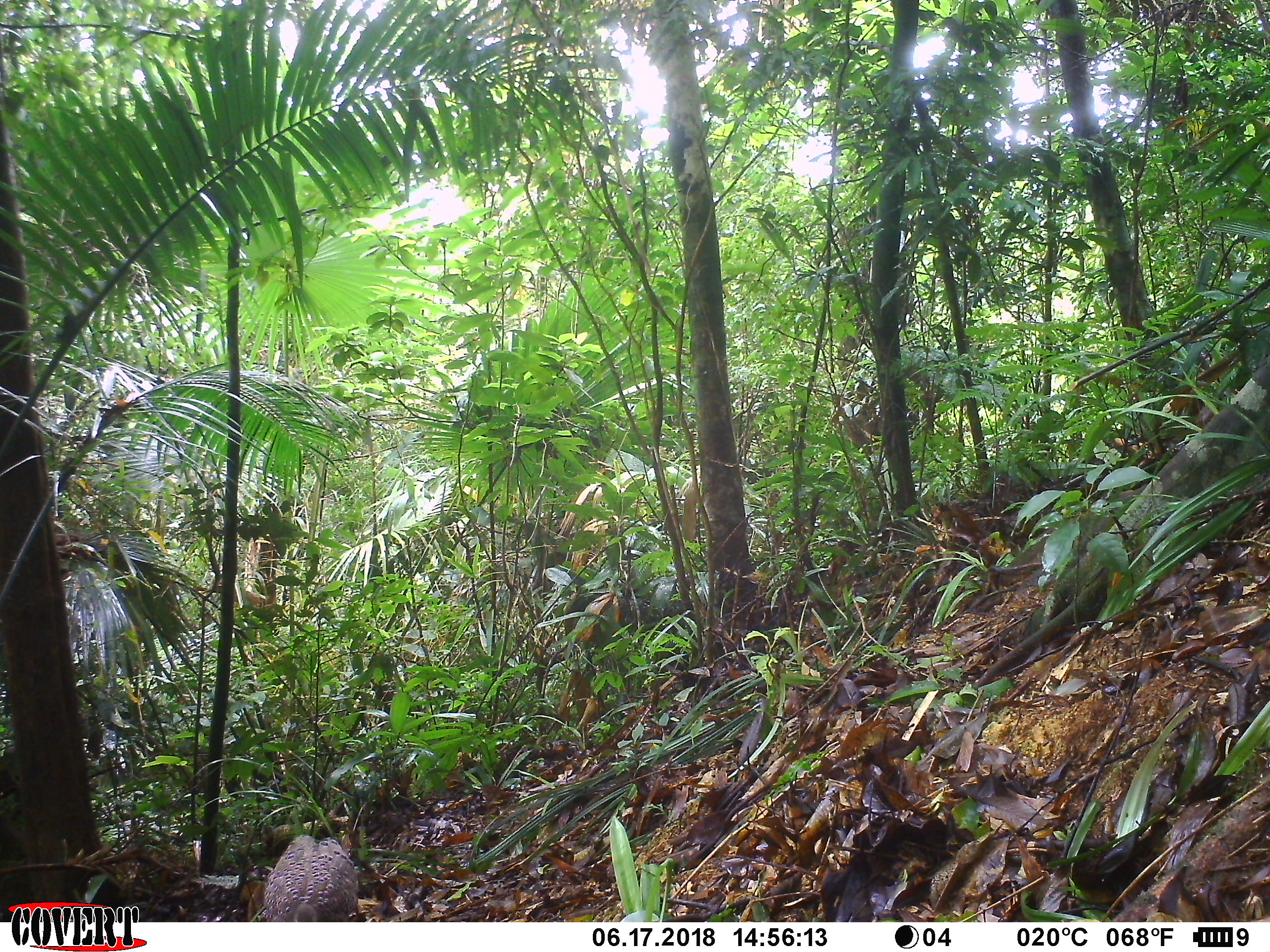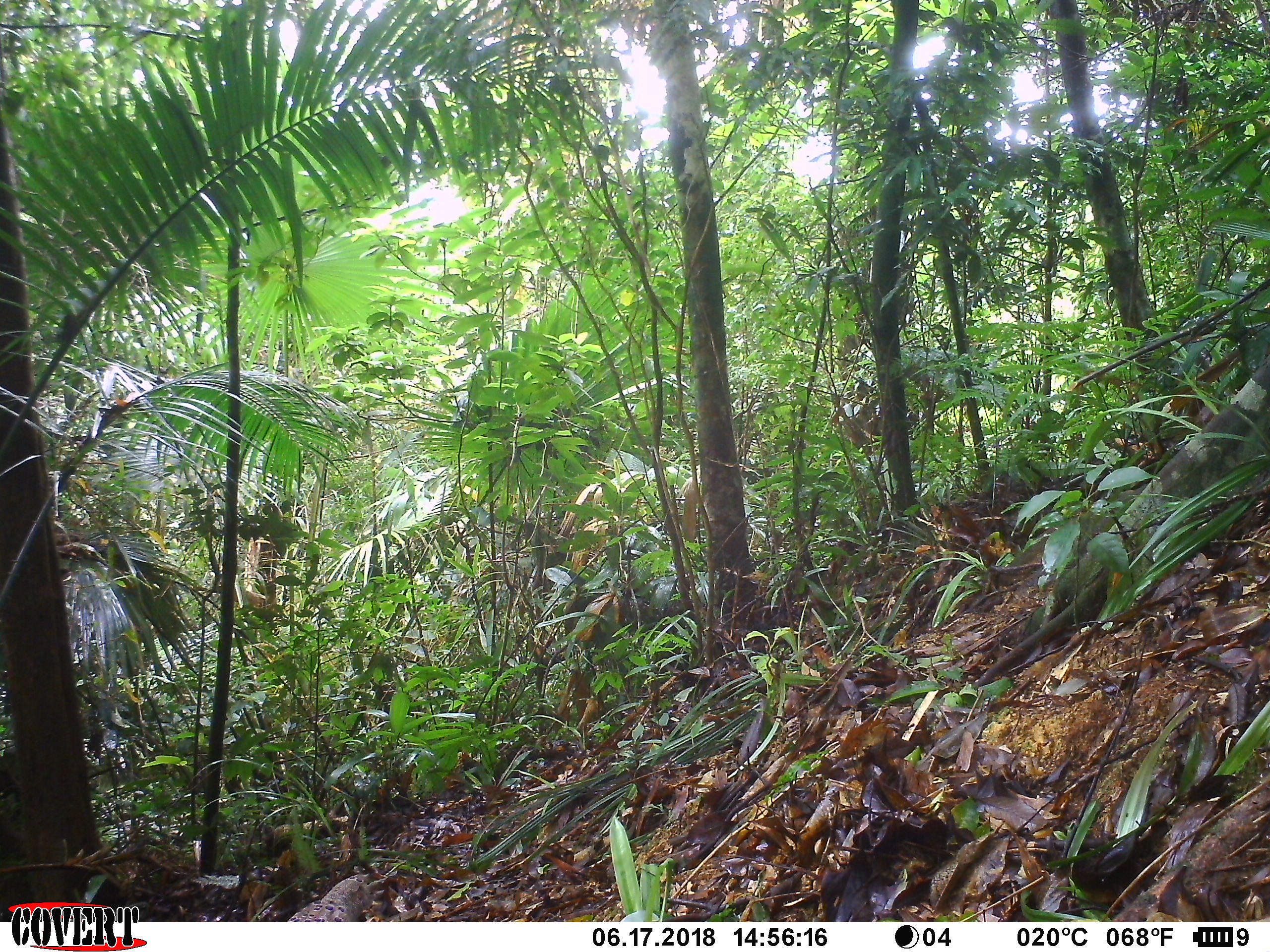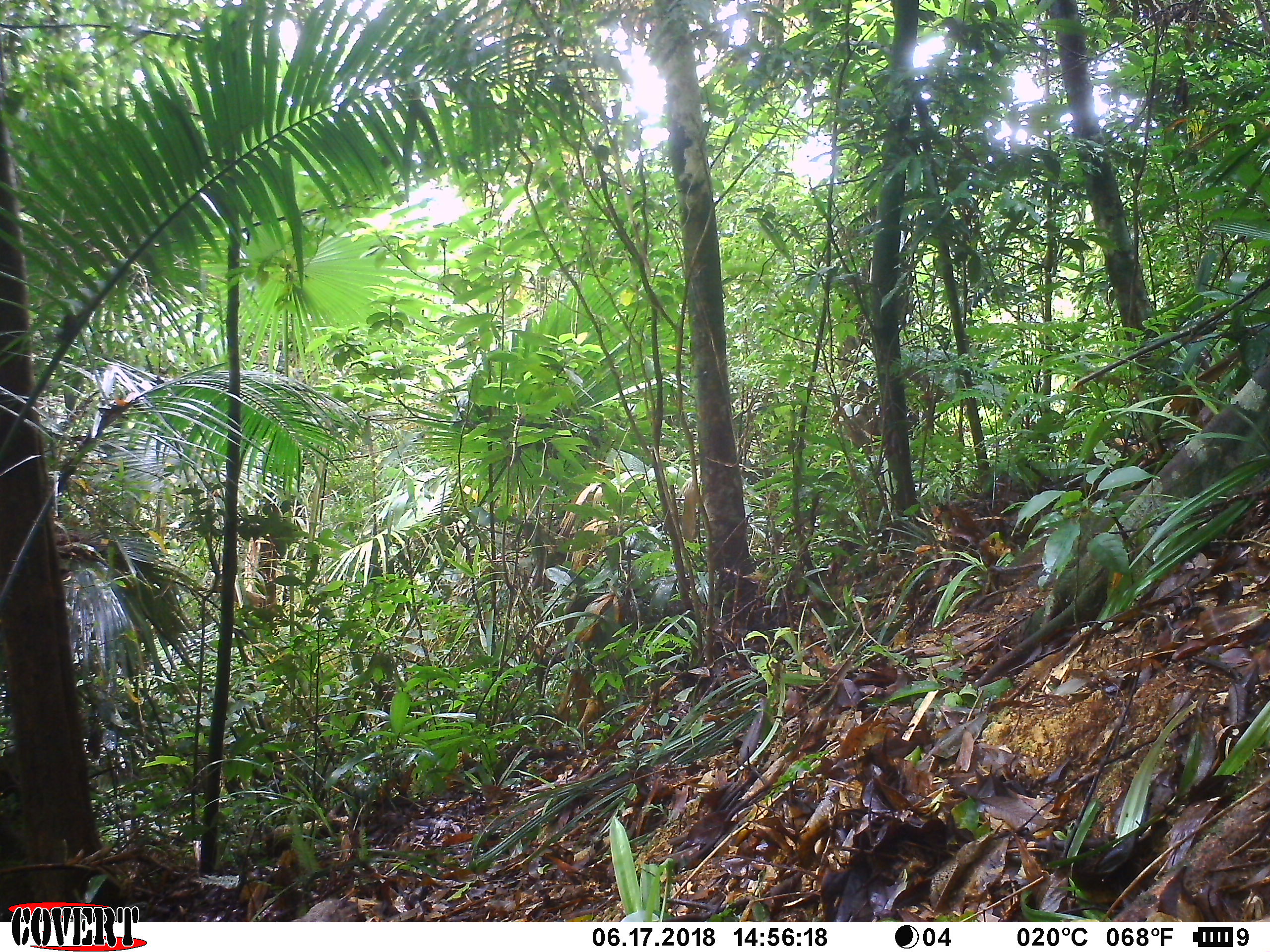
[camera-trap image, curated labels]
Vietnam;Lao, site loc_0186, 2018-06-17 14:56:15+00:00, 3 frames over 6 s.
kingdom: Animalia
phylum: Chordata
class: Aves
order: Galliformes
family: Phasianidae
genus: Polyplectron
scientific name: Polyplectron bicalcaratum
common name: gray peacock-pheasant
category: grey peacock pheasant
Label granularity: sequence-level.